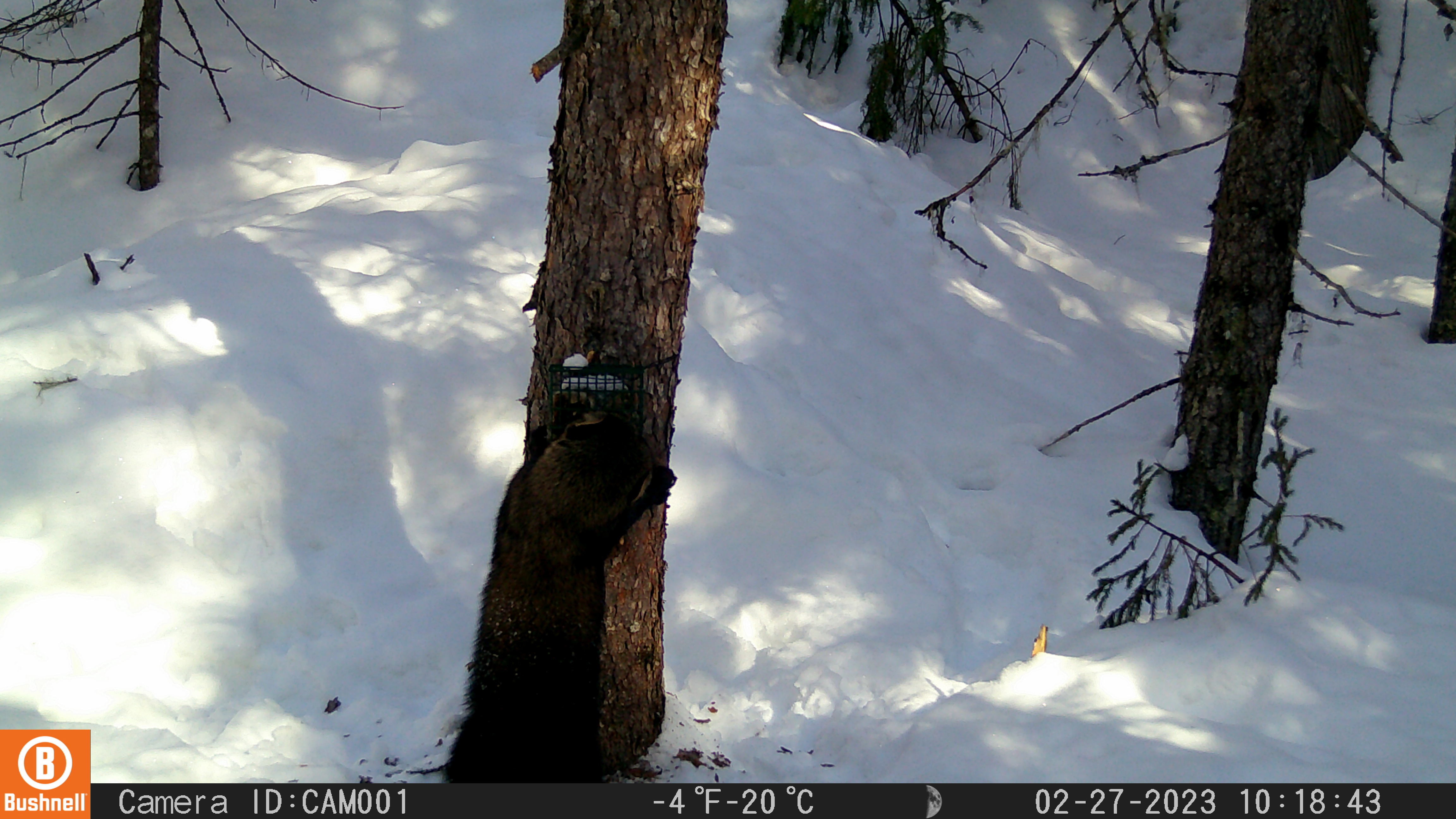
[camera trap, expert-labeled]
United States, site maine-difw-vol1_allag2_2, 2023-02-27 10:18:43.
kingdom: Animalia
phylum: Chordata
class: Mammalia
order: Carnivora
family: Mustelidae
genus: Pekania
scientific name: Pekania pennanti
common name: fisher